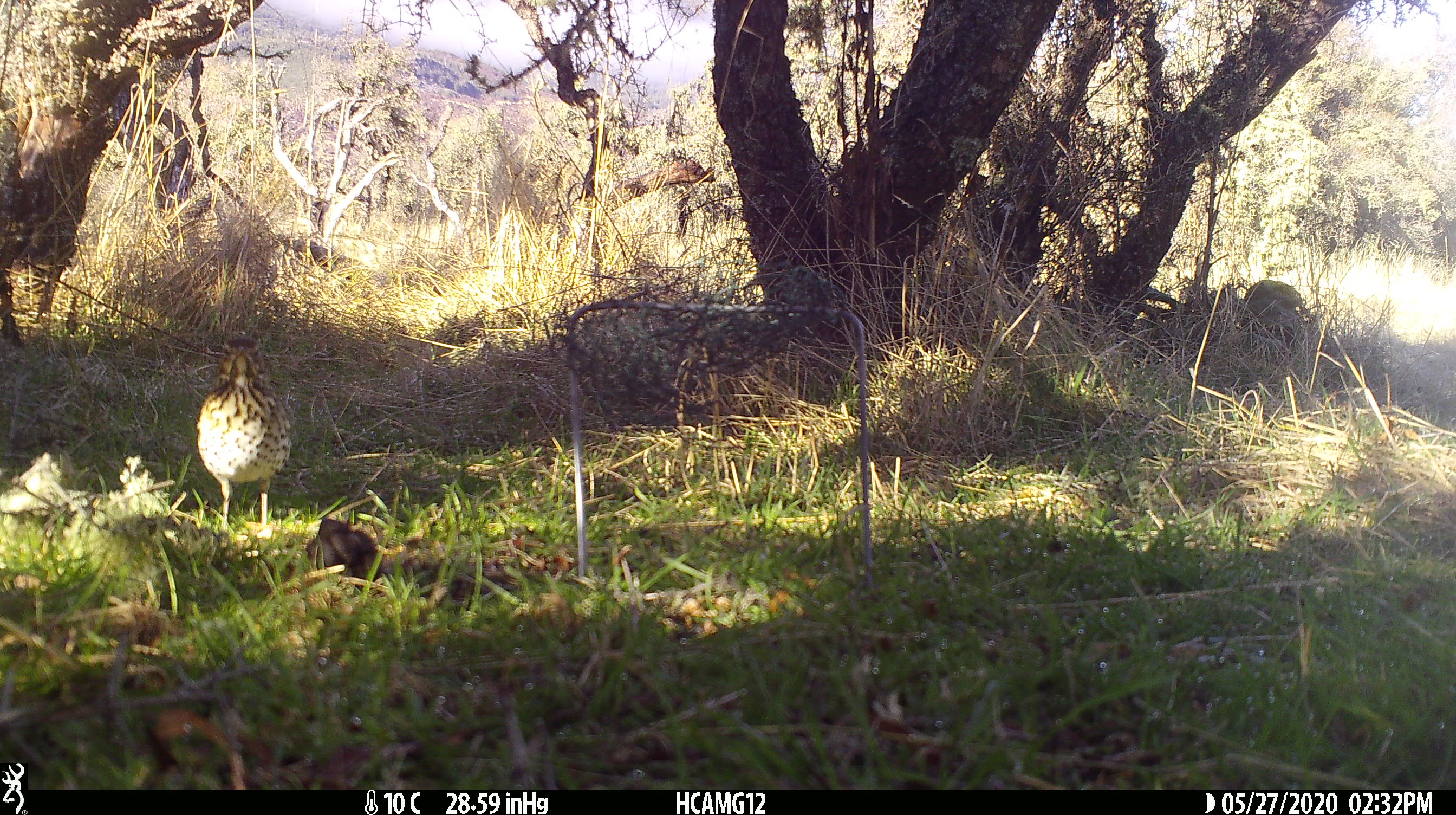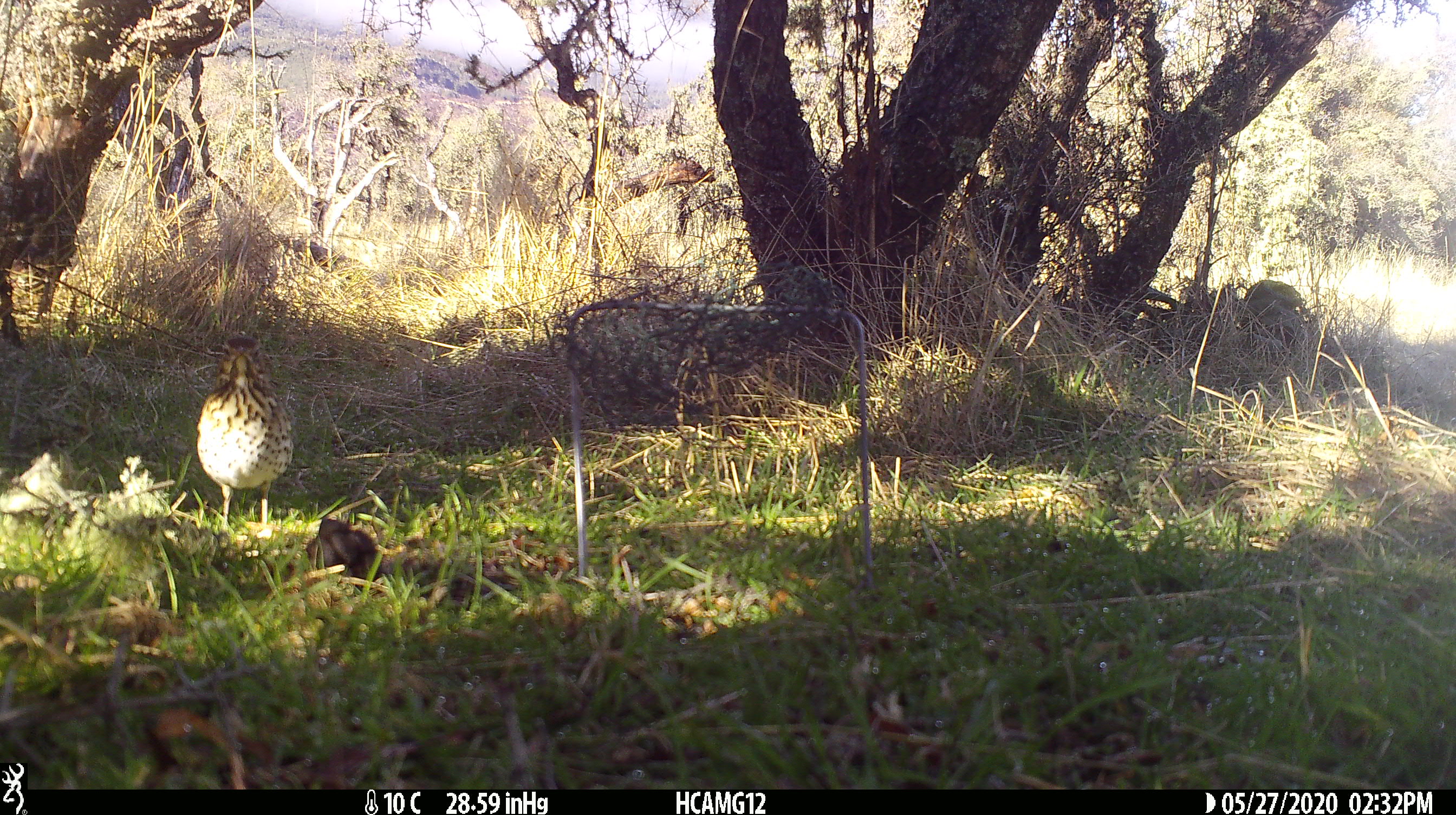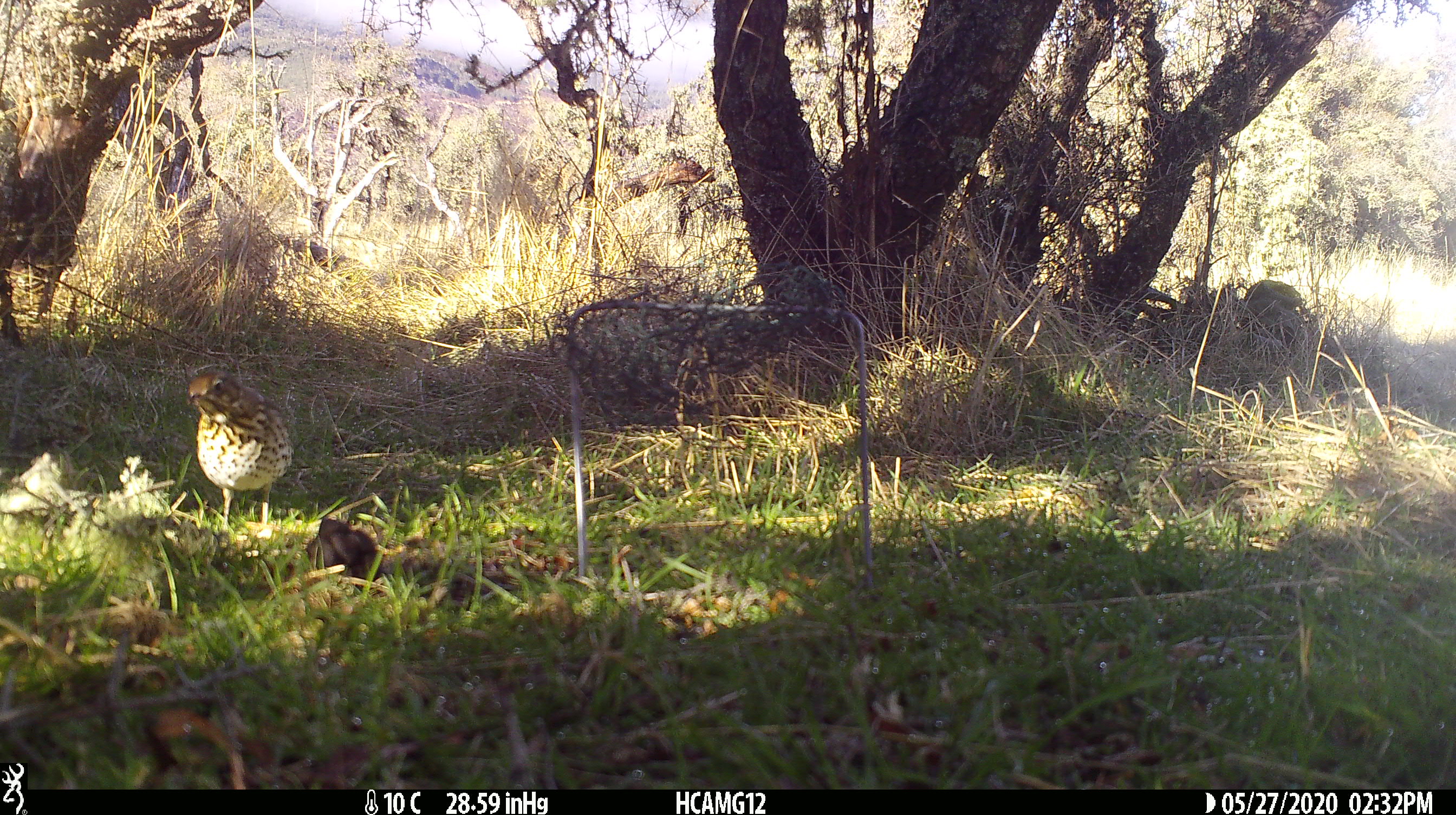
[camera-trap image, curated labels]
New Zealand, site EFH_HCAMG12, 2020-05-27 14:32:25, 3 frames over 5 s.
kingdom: Animalia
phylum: Chordata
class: Aves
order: Passeriformes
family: Turdidae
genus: Turdus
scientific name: Turdus philomelos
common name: song thrush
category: thrush